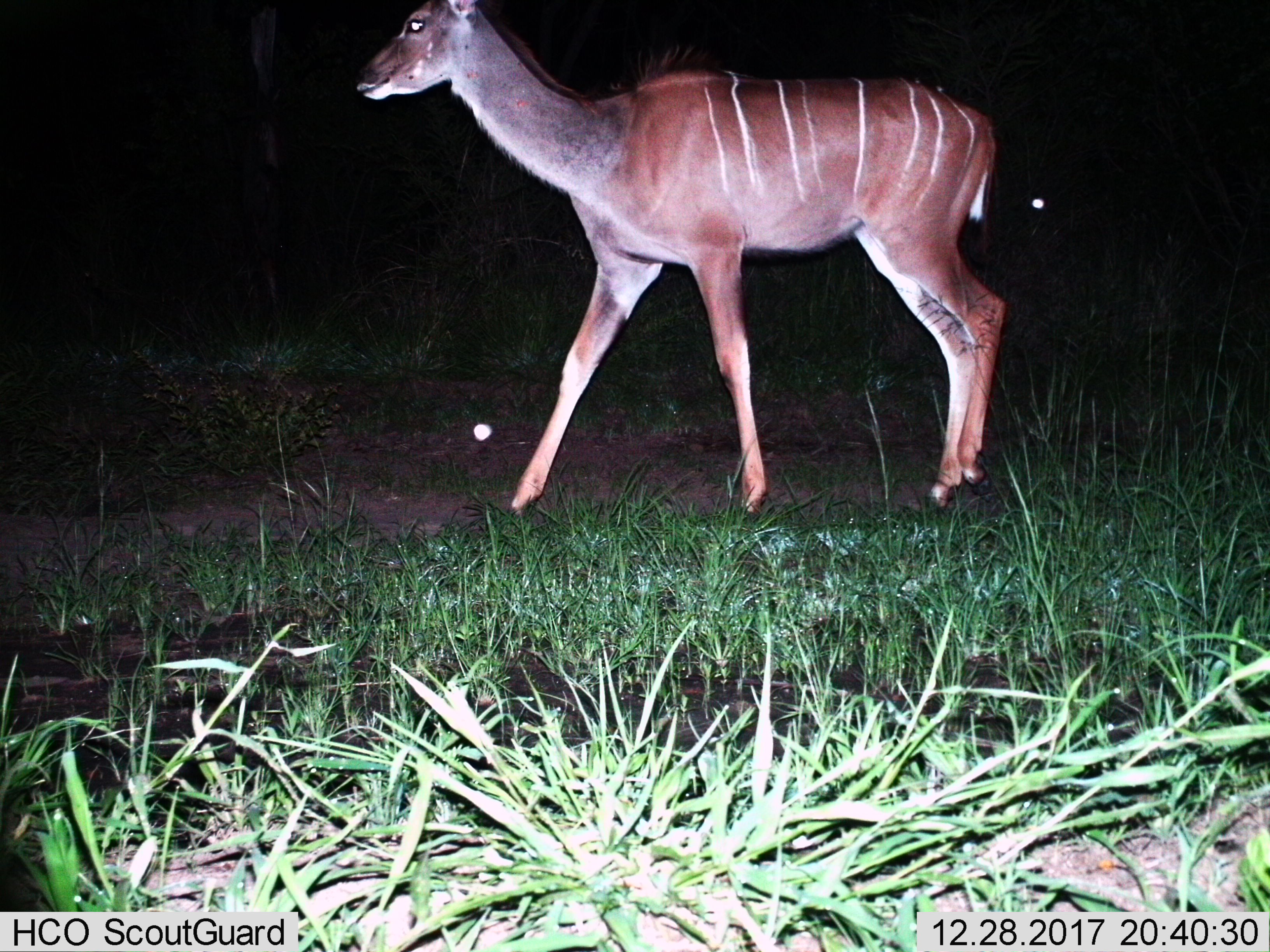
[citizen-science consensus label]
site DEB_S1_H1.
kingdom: Animalia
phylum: Chordata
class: Mammalia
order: Artiodactyla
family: Bovidae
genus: Tragelaphus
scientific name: Tragelaphus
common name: kudu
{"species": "kudu (Tragelaphus)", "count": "1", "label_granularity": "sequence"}